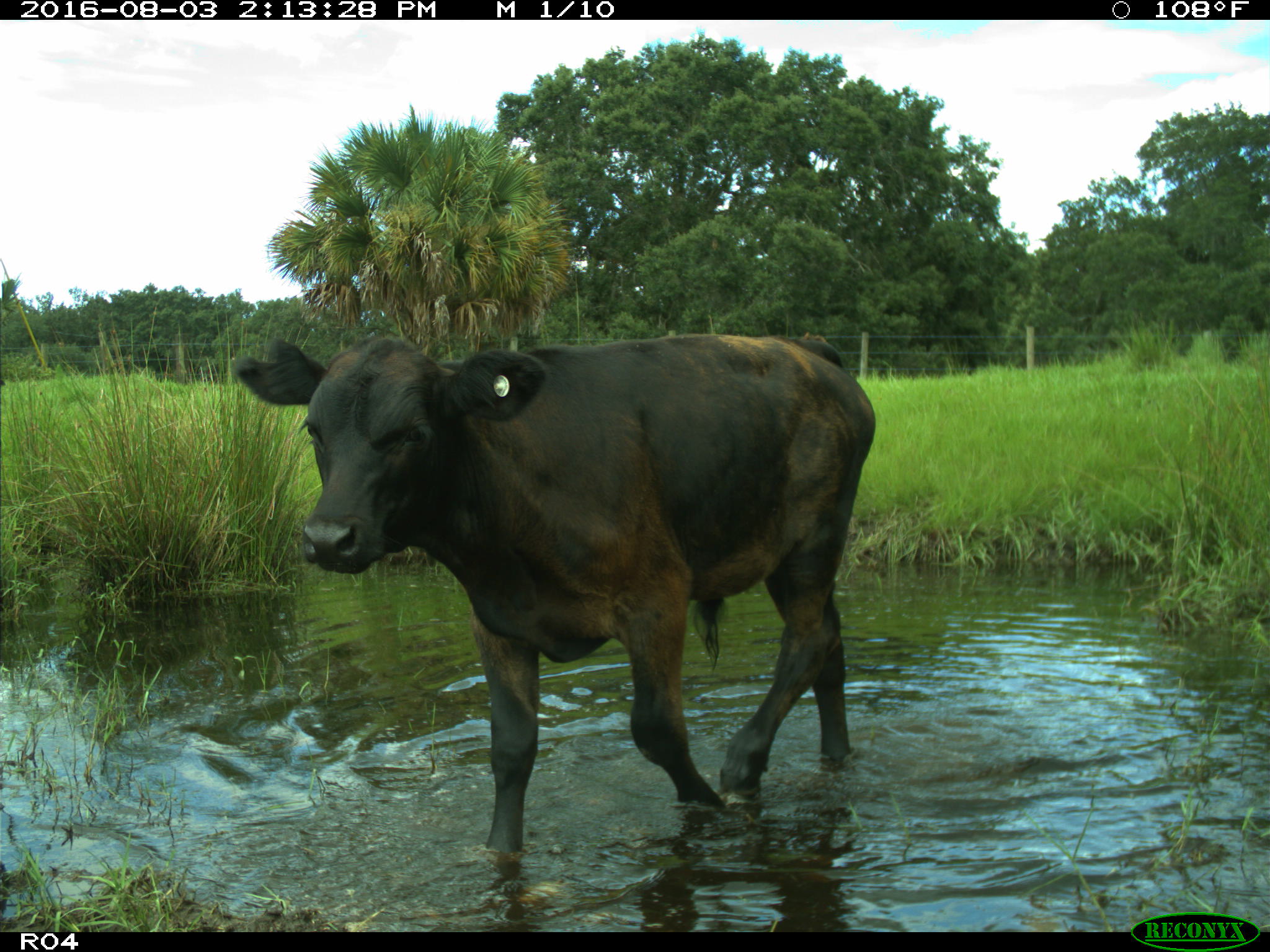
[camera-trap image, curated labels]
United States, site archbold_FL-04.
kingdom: Animalia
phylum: Chordata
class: Mammalia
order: Artiodactyla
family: Bovidae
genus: Bos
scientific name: Bos taurus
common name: domestic cow